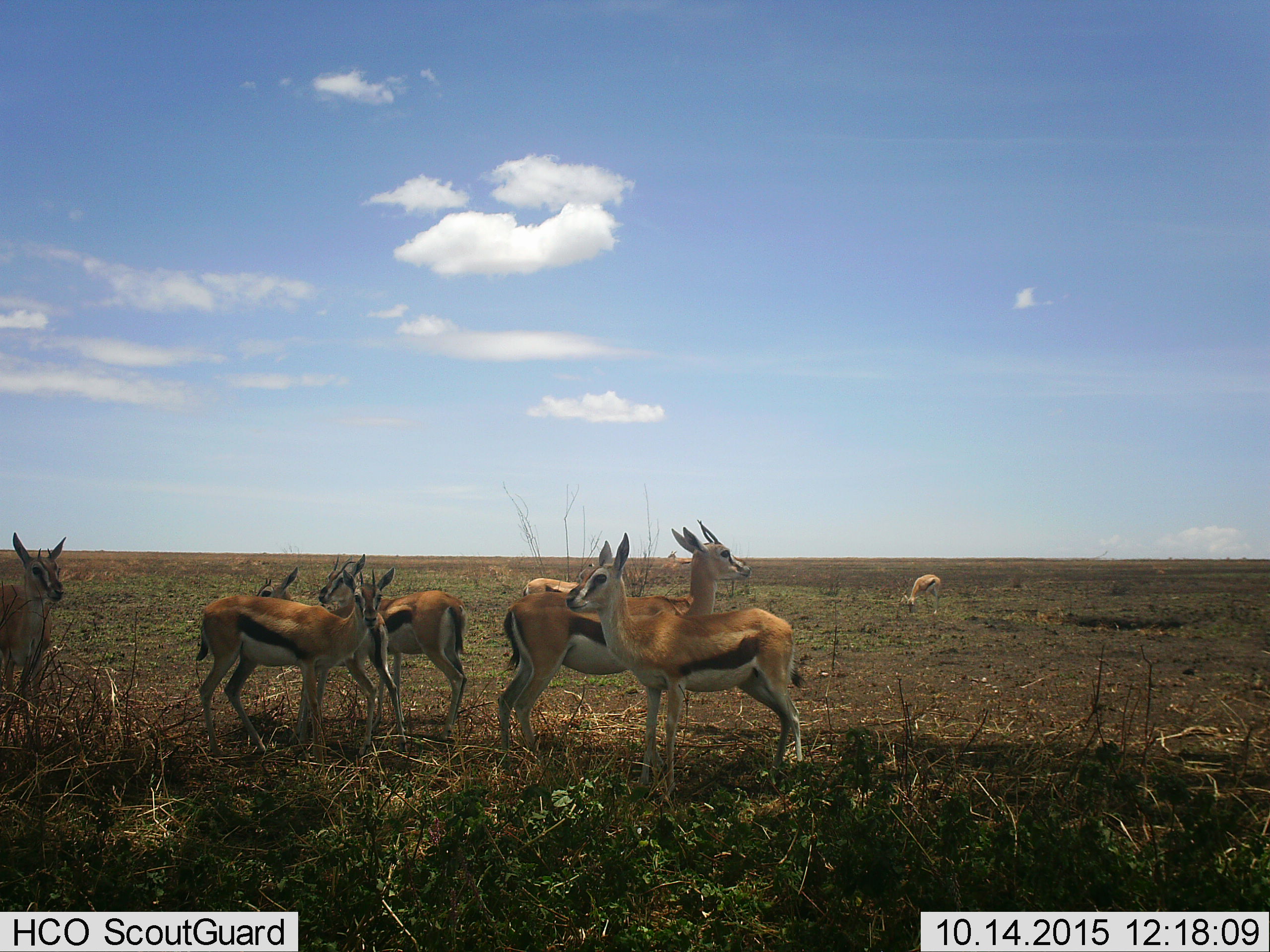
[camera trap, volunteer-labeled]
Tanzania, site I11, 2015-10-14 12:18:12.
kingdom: Animalia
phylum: Chordata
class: Mammalia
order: Artiodactyla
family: Bovidae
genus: Eudorcas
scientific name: Eudorcas thomsonii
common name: thomson's gazelle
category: gazellethomsons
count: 8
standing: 100%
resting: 0%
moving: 0%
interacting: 0%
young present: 11%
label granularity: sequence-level